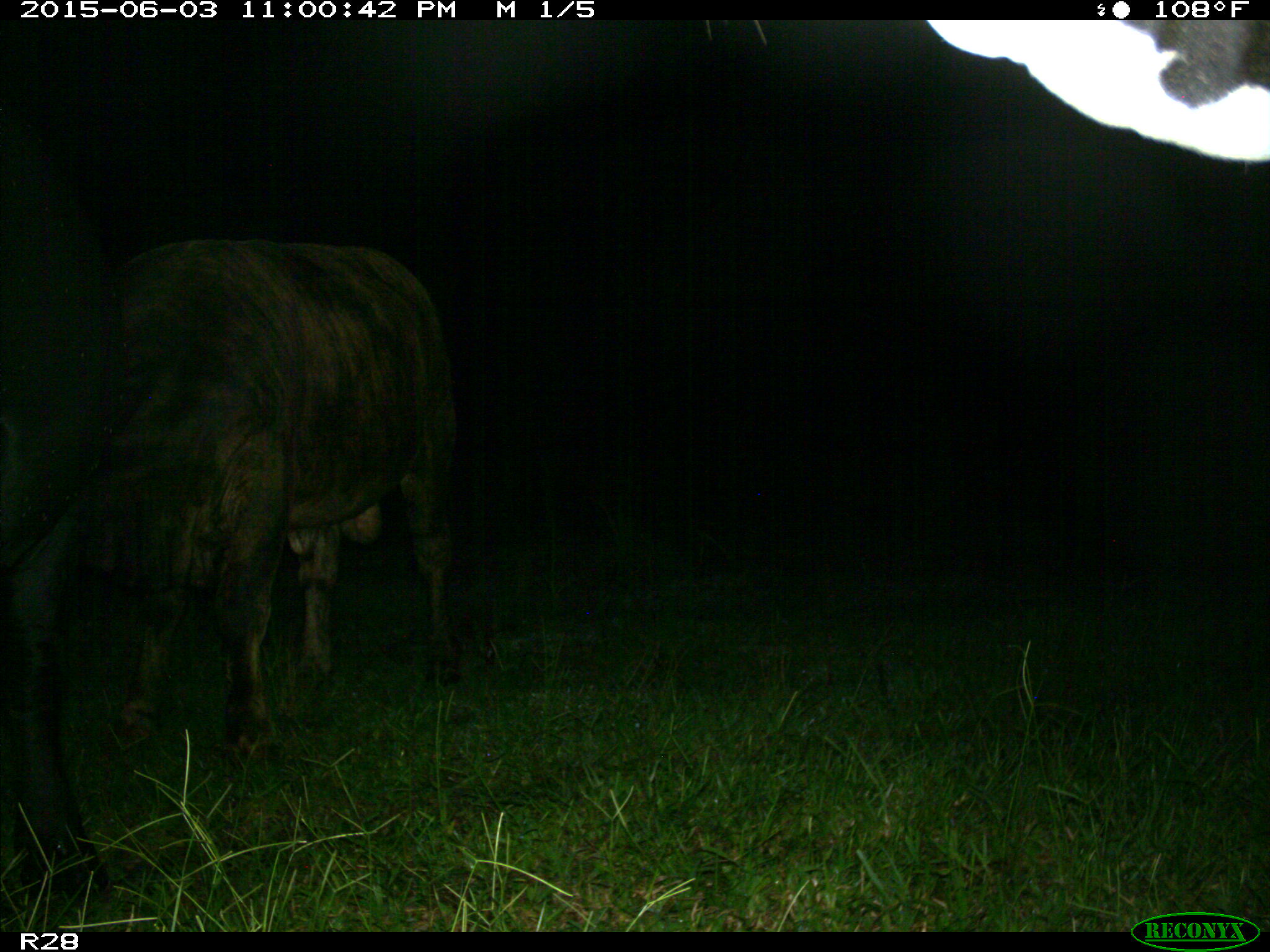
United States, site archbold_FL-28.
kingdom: Animalia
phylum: Chordata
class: Mammalia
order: Artiodactyla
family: Bovidae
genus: Bos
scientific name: Bos taurus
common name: domestic cow